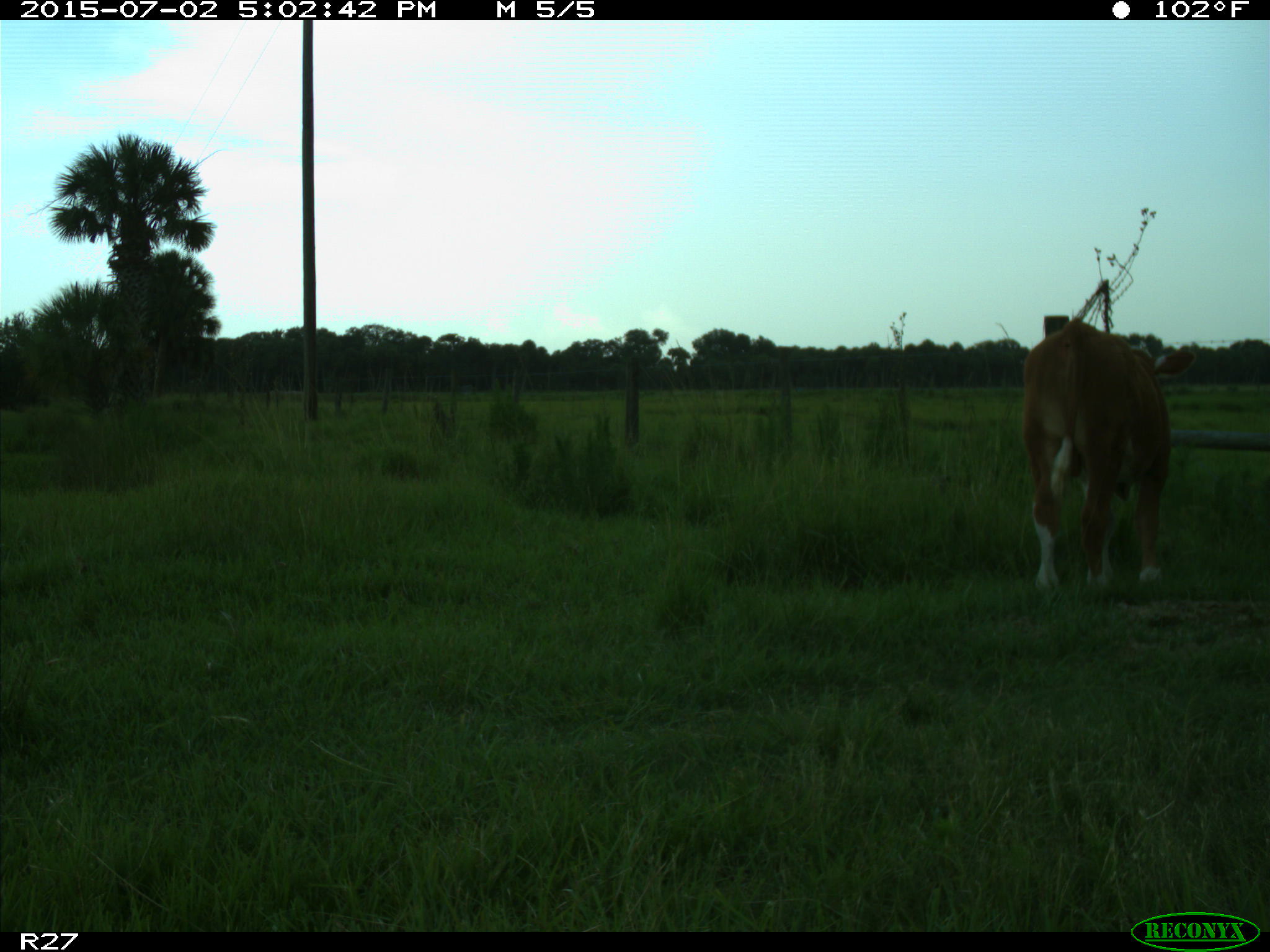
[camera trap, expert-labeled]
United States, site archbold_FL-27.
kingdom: Animalia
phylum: Chordata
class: Mammalia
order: Artiodactyla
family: Bovidae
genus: Bos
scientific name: Bos taurus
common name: domestic cow